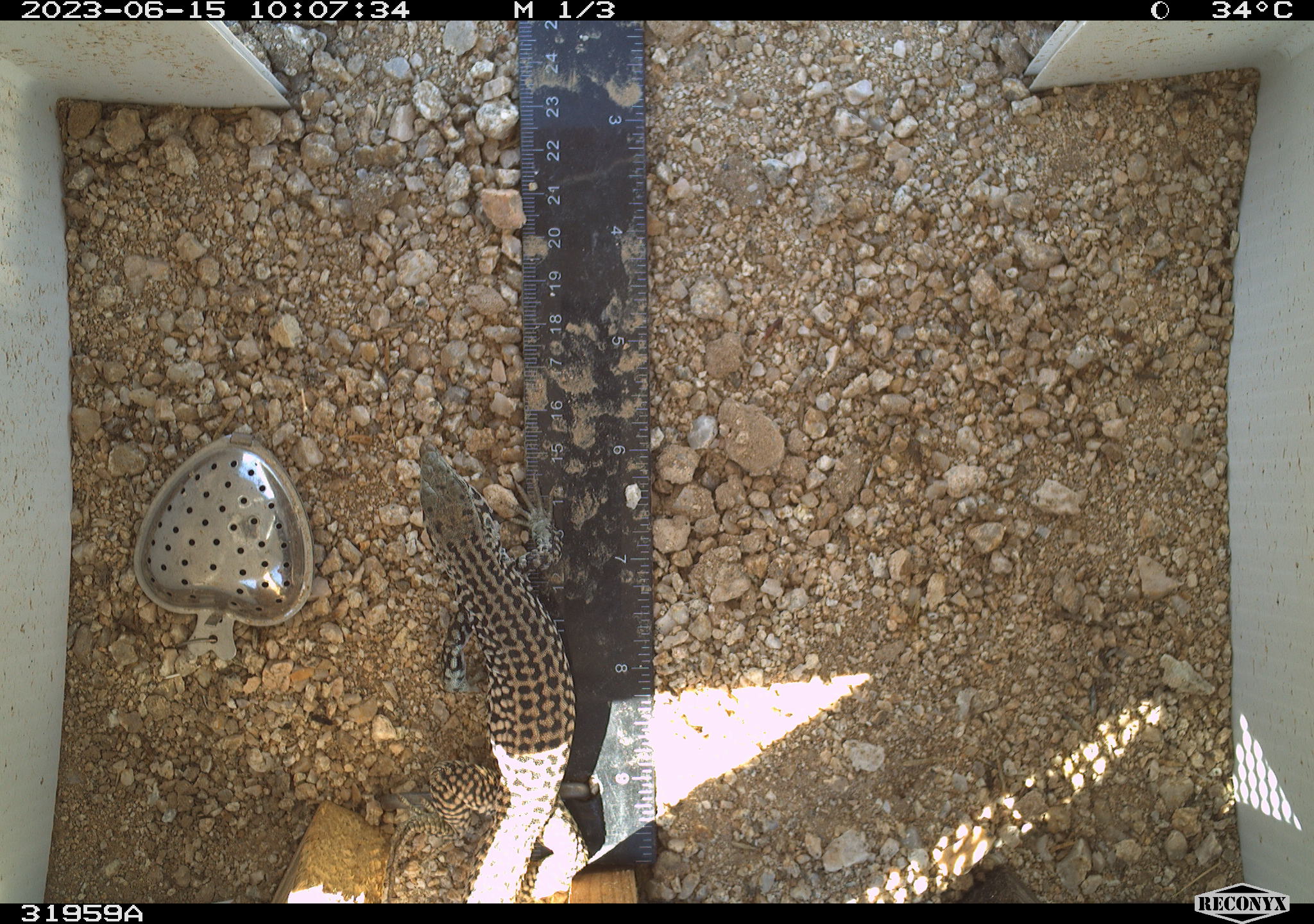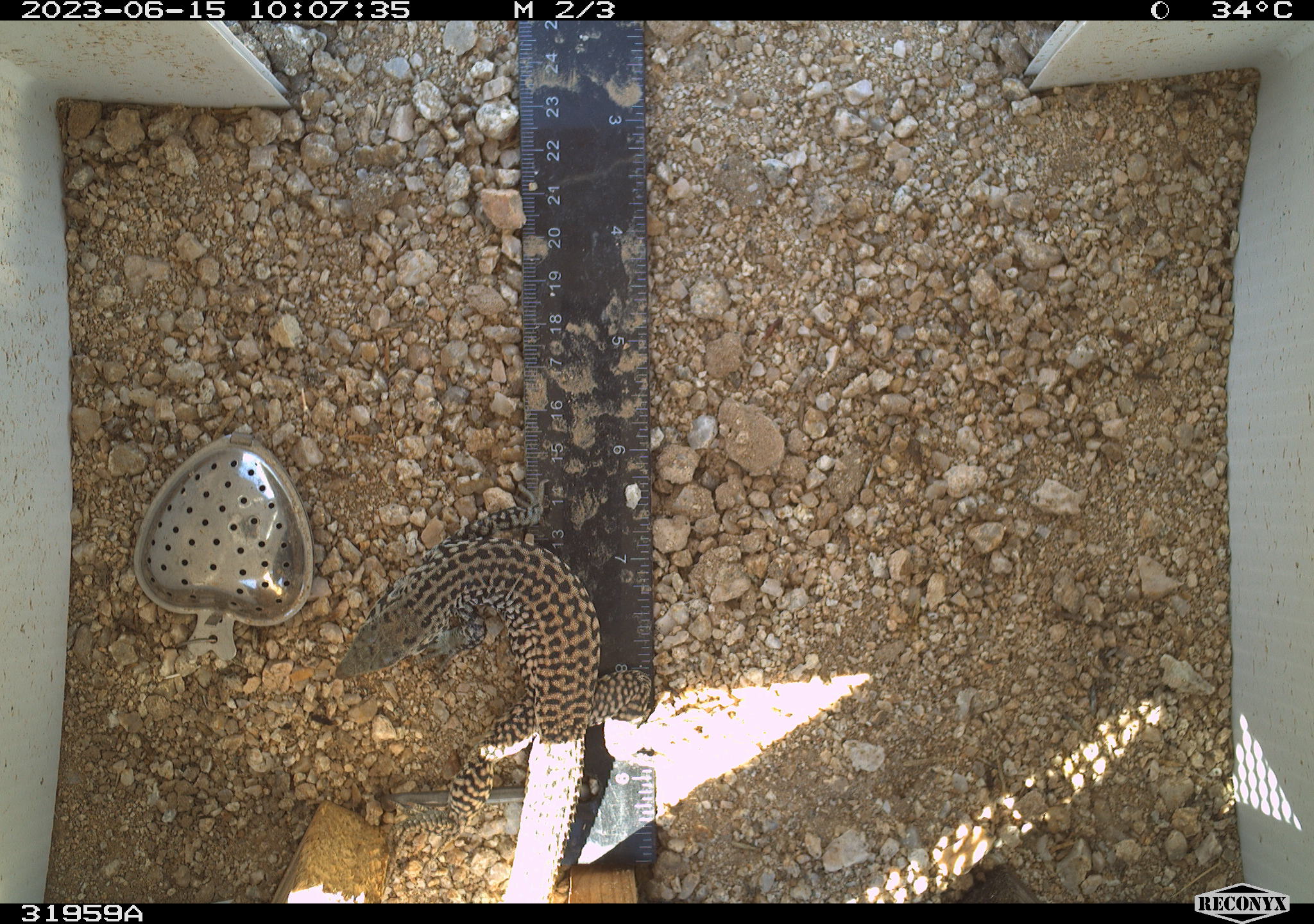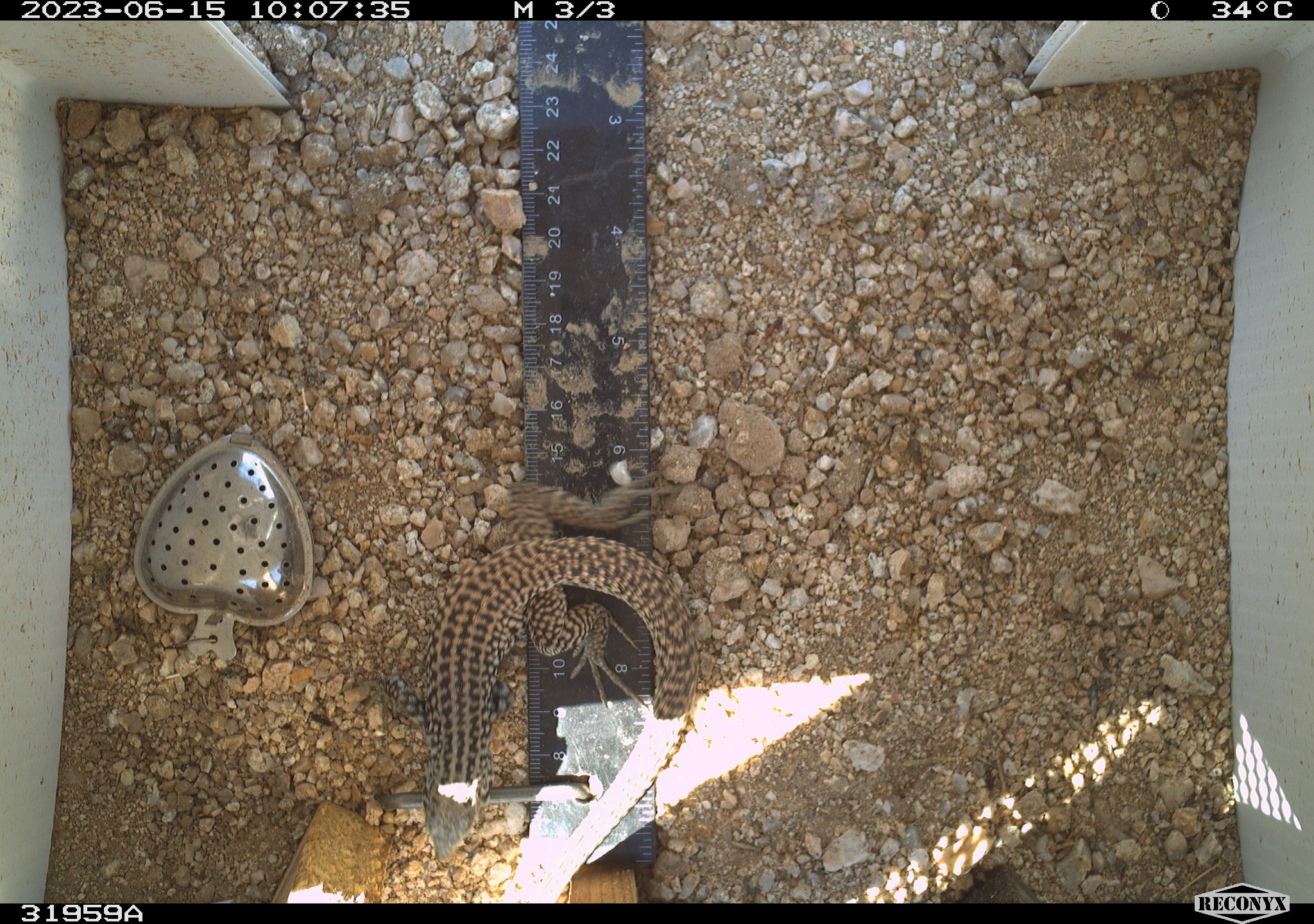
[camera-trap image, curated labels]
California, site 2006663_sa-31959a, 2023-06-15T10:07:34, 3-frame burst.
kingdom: Animalia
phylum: Chordata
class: Reptilia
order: Squamata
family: Teiidae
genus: Aspidoscelis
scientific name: Aspidoscelis tigris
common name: western whiptail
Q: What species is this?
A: Western whiptail (Aspidoscelis tigris).